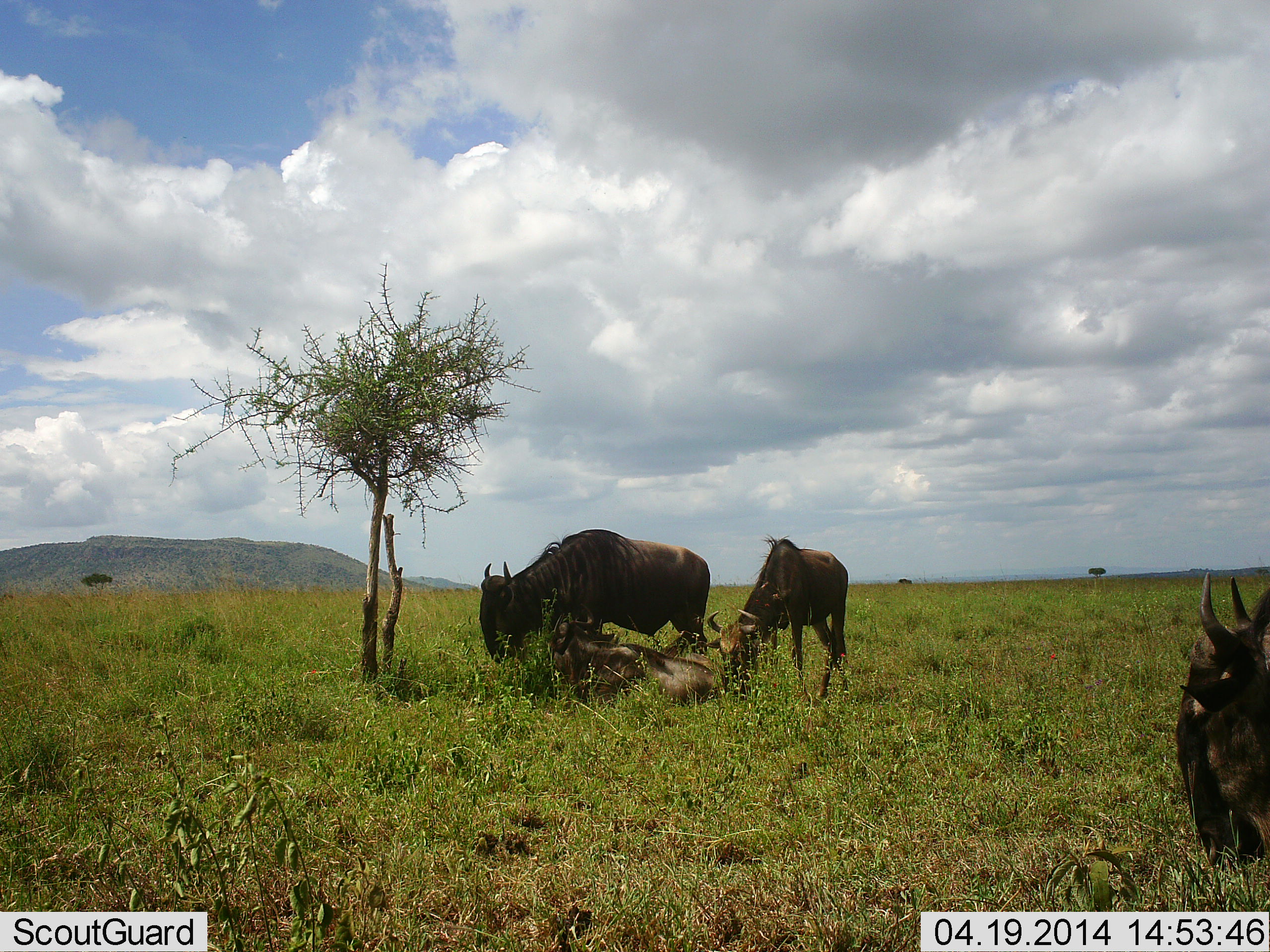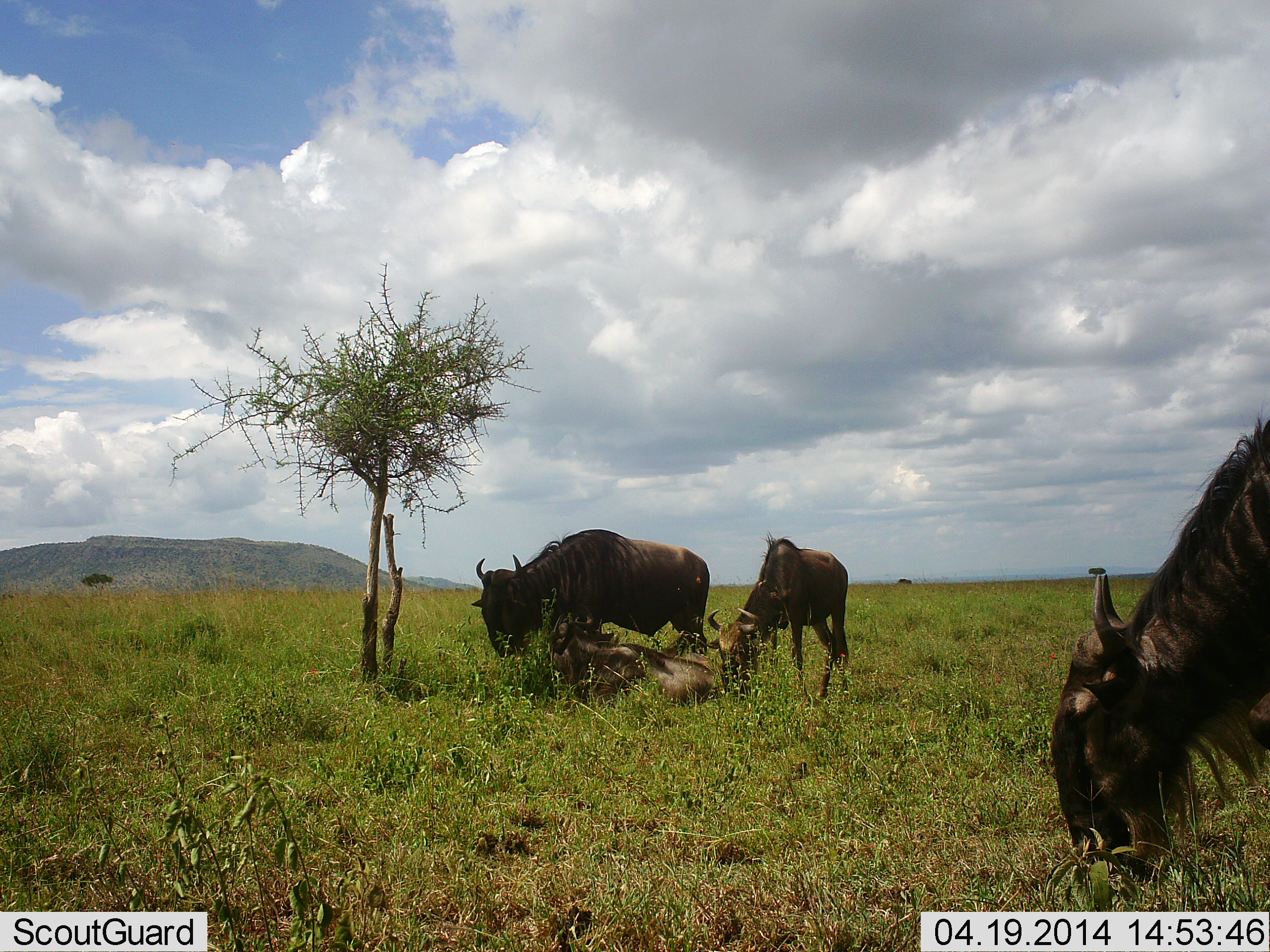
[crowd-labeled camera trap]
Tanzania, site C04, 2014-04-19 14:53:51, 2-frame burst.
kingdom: Animalia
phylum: Chordata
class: Mammalia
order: Artiodactyla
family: Bovidae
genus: Connochaetes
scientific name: Connochaetes taurinus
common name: blue wildebeest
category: wildebeest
Wildebeest (blue wildebeest) (Connochaetes taurinus), count 4. Behavior (volunteer vote fractions): standing 40%, resting 70%, moving 0%, interacting 10%. Young present (vote fraction): 20%. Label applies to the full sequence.